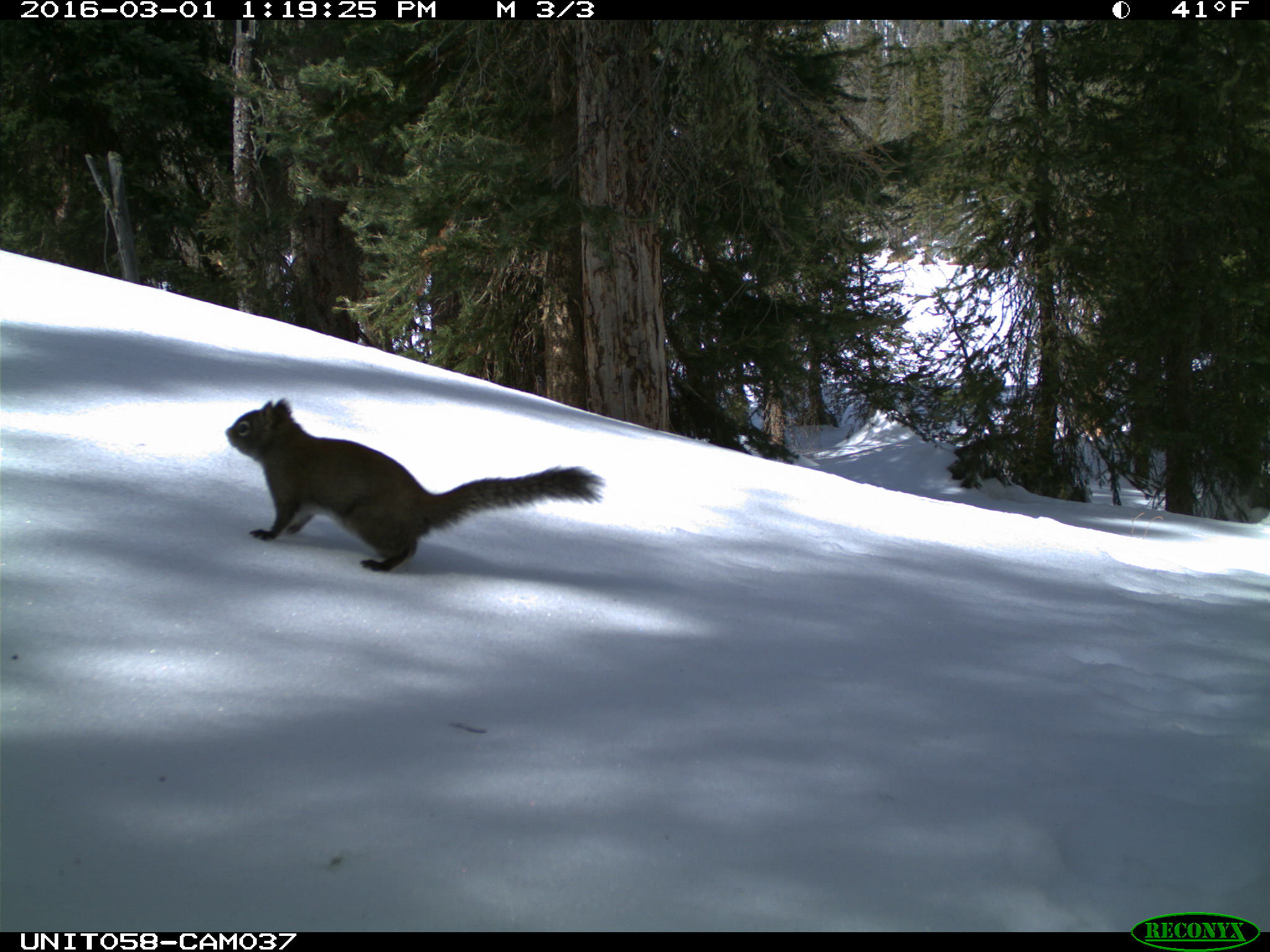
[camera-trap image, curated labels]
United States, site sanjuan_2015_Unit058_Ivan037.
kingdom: Animalia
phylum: Chordata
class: Mammalia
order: Rodentia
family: Sciuridae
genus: Tamiasciurus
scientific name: Tamiasciurus hudsonicus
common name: american red squirrel